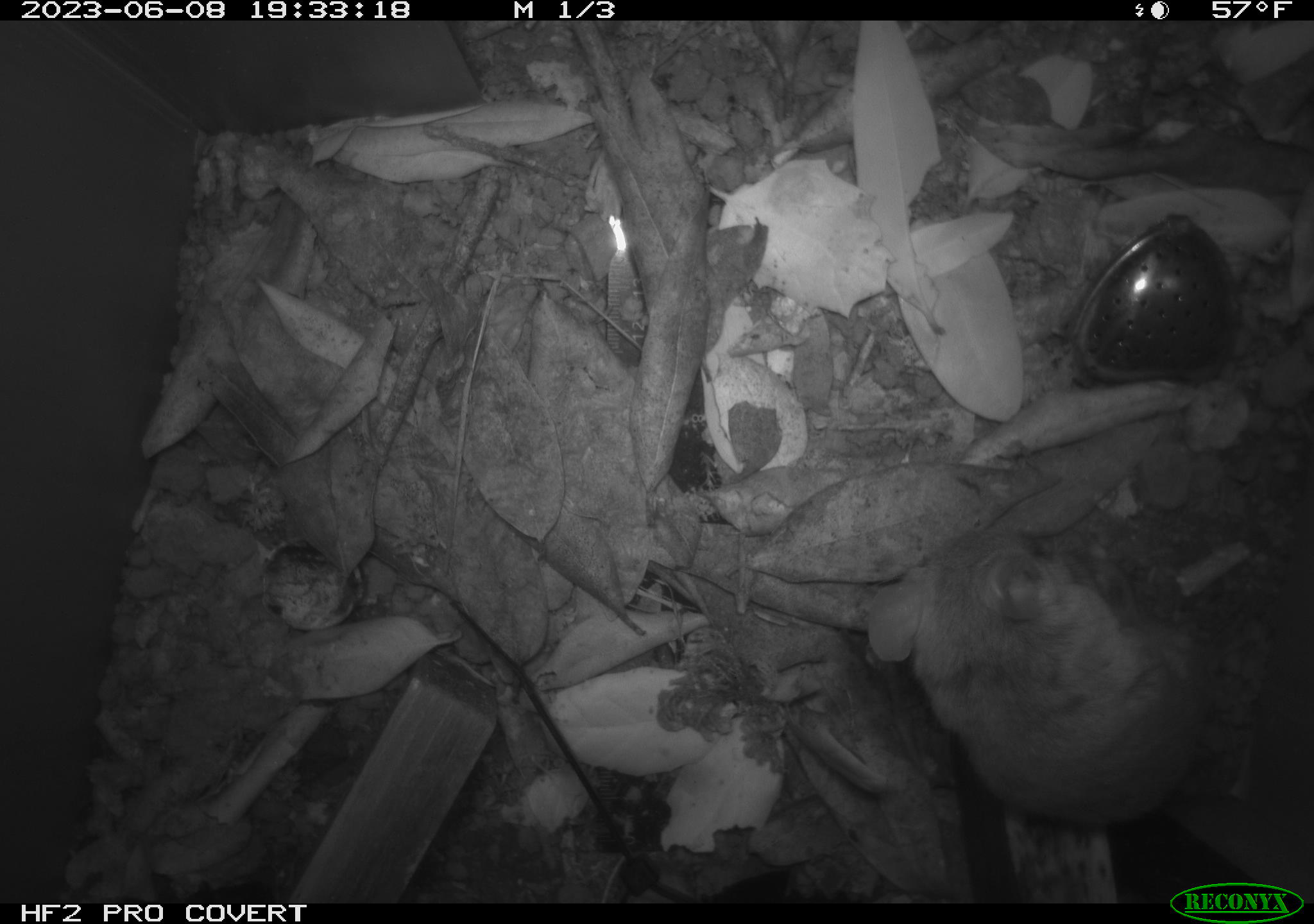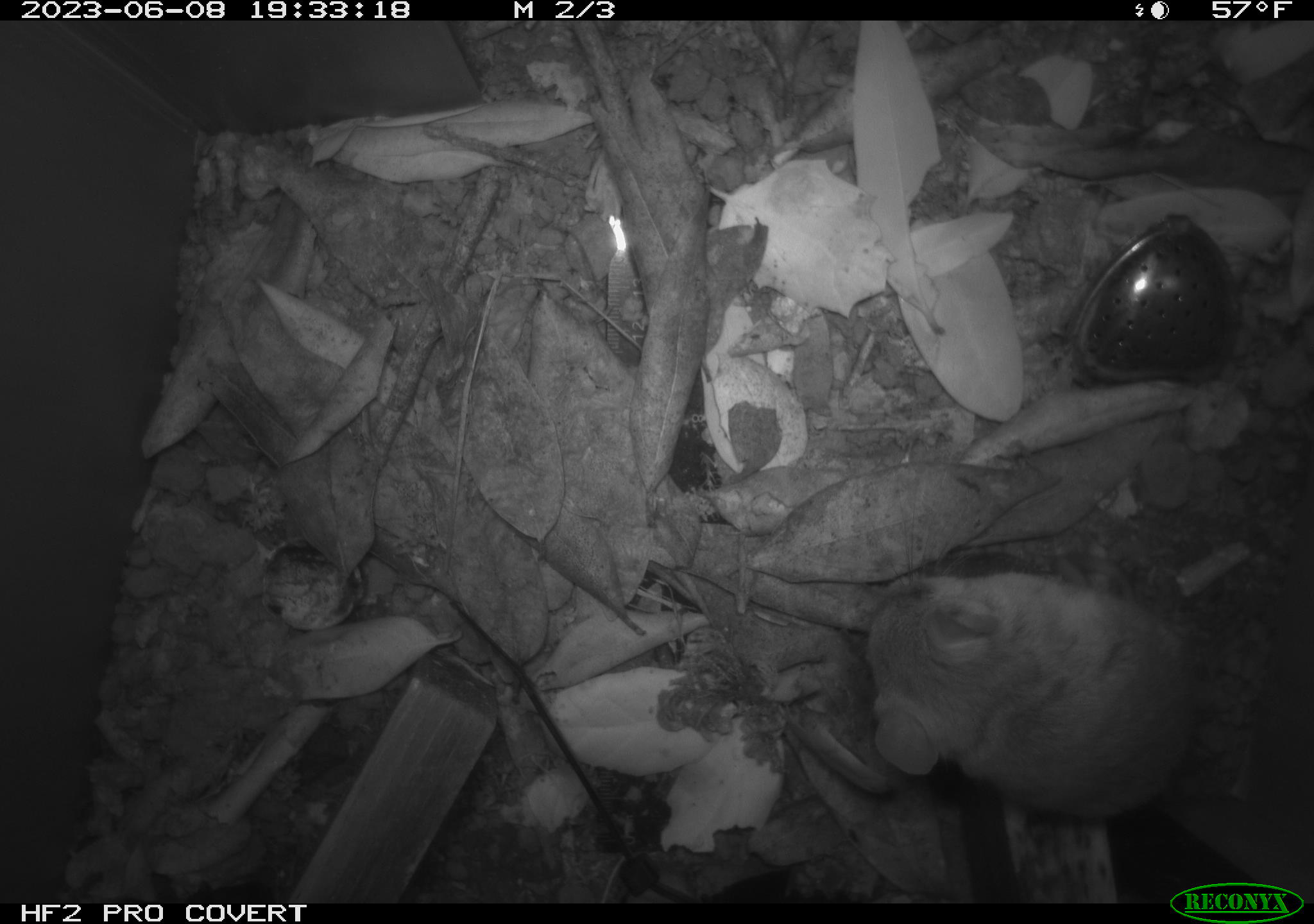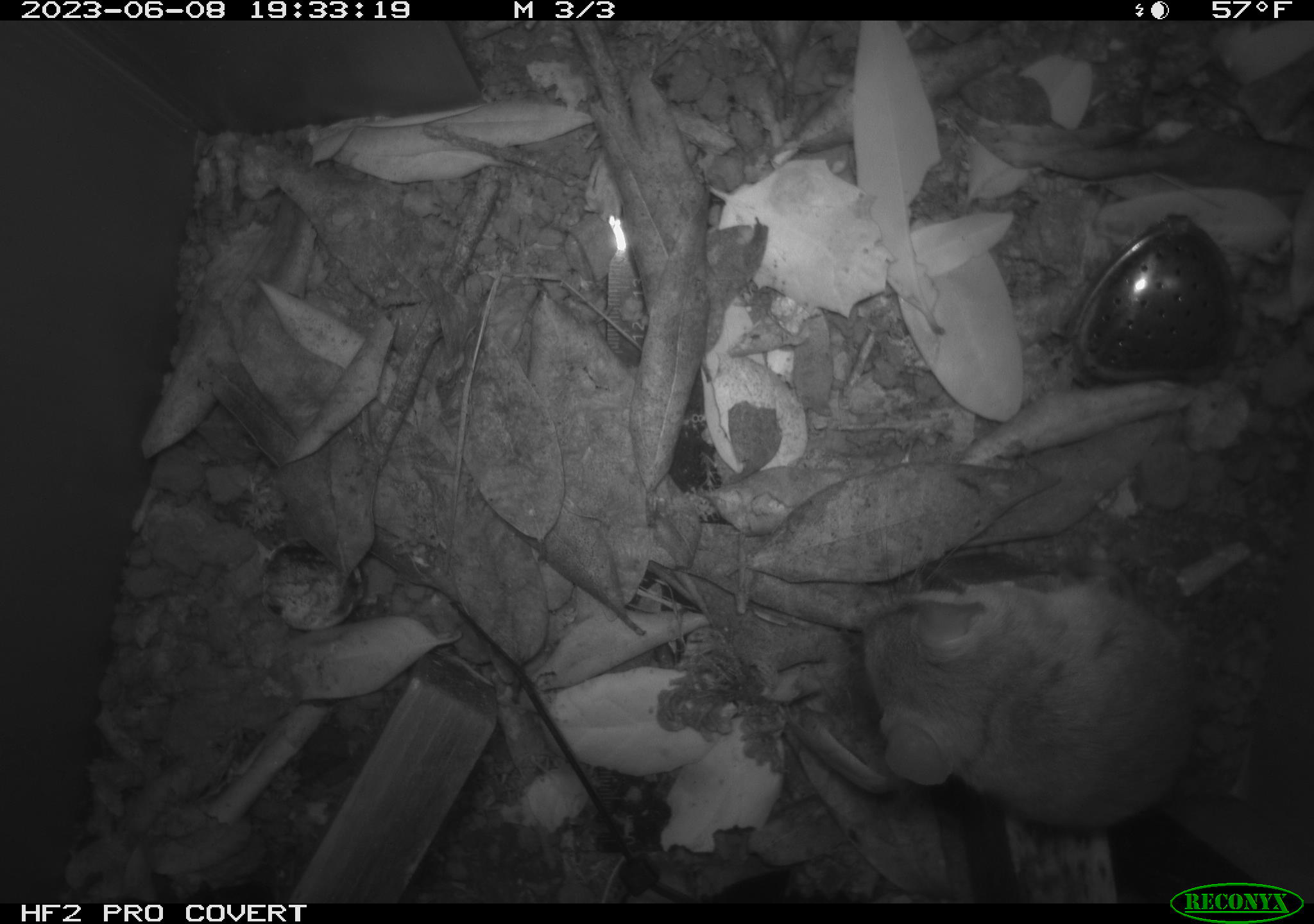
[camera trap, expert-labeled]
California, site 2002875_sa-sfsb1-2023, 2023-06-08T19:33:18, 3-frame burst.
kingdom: Animalia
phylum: Chordata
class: Mammalia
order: Rodentia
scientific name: Rodentia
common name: mouse species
Mouse species (Rodentia).